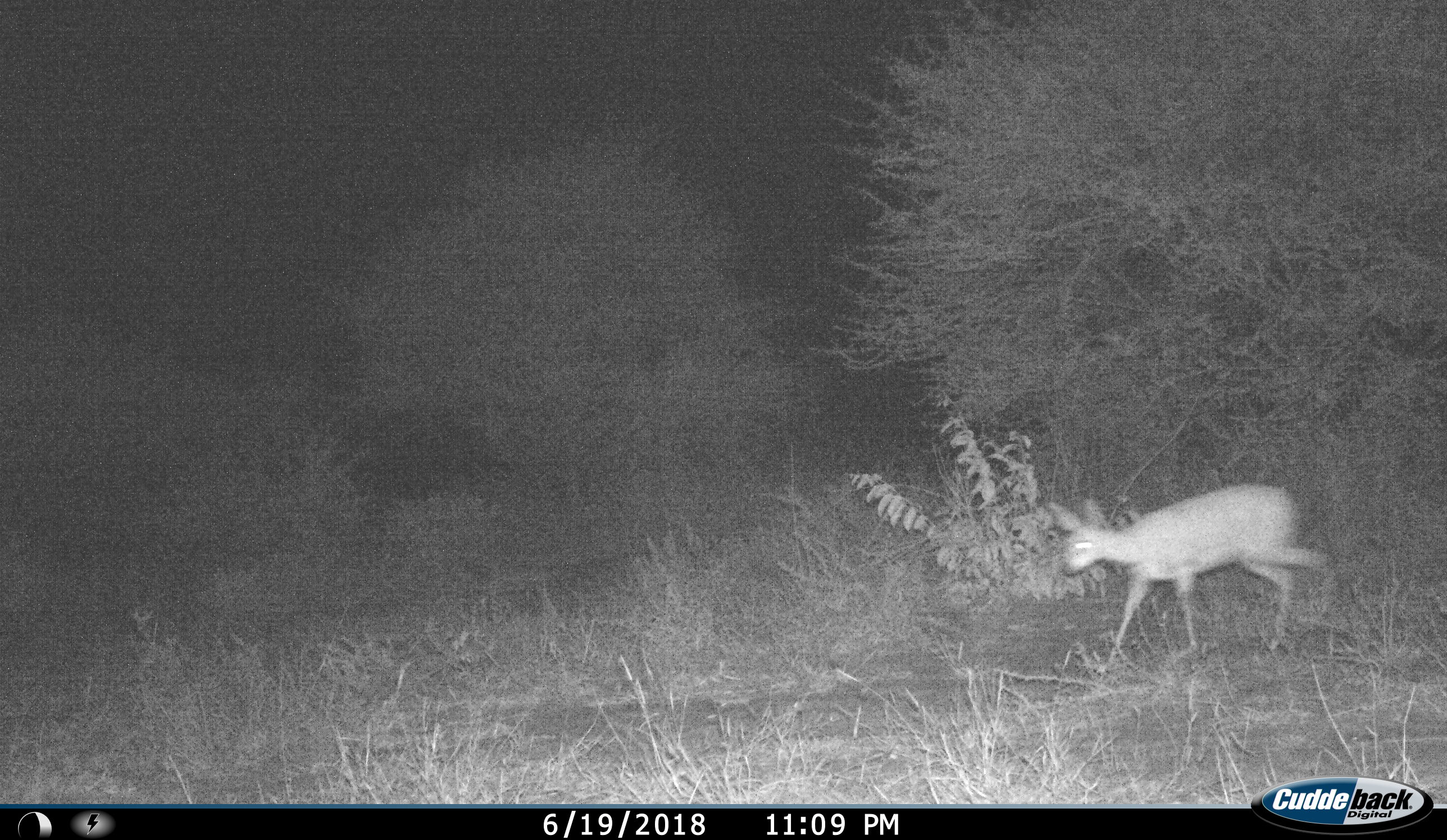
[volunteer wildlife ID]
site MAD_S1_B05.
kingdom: Animalia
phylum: Chordata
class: Mammalia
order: Artiodactyla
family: Bovidae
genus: Aepyceros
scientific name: Aepyceros melampus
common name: impala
Impala (Aepyceros melampus), count 1. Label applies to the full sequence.